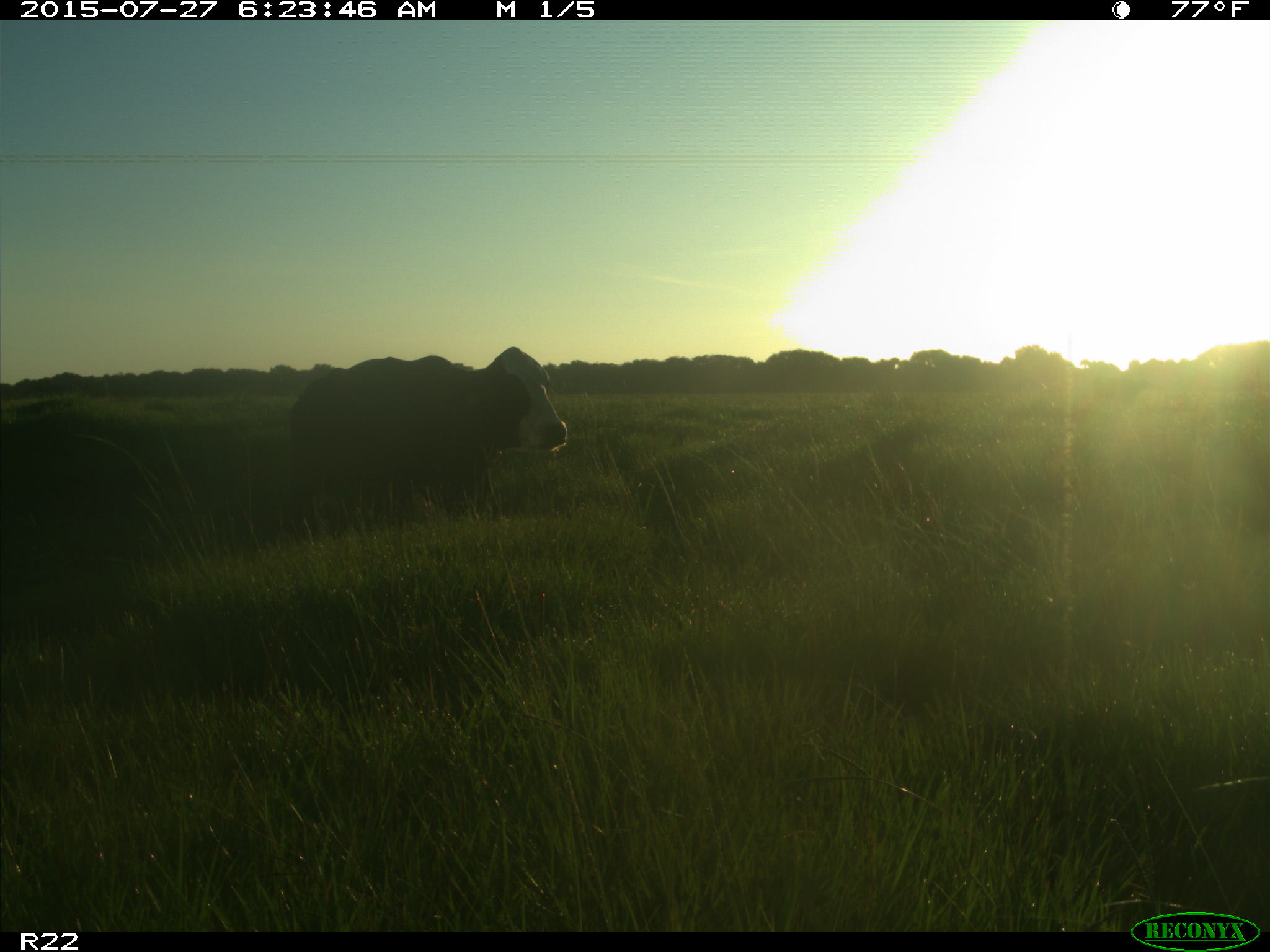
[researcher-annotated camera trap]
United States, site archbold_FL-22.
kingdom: Animalia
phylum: Chordata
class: Mammalia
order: Carnivora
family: Procyonidae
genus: Procyon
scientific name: Procyon lotor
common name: common raccoon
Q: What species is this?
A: Procyon lotor (common raccoon).